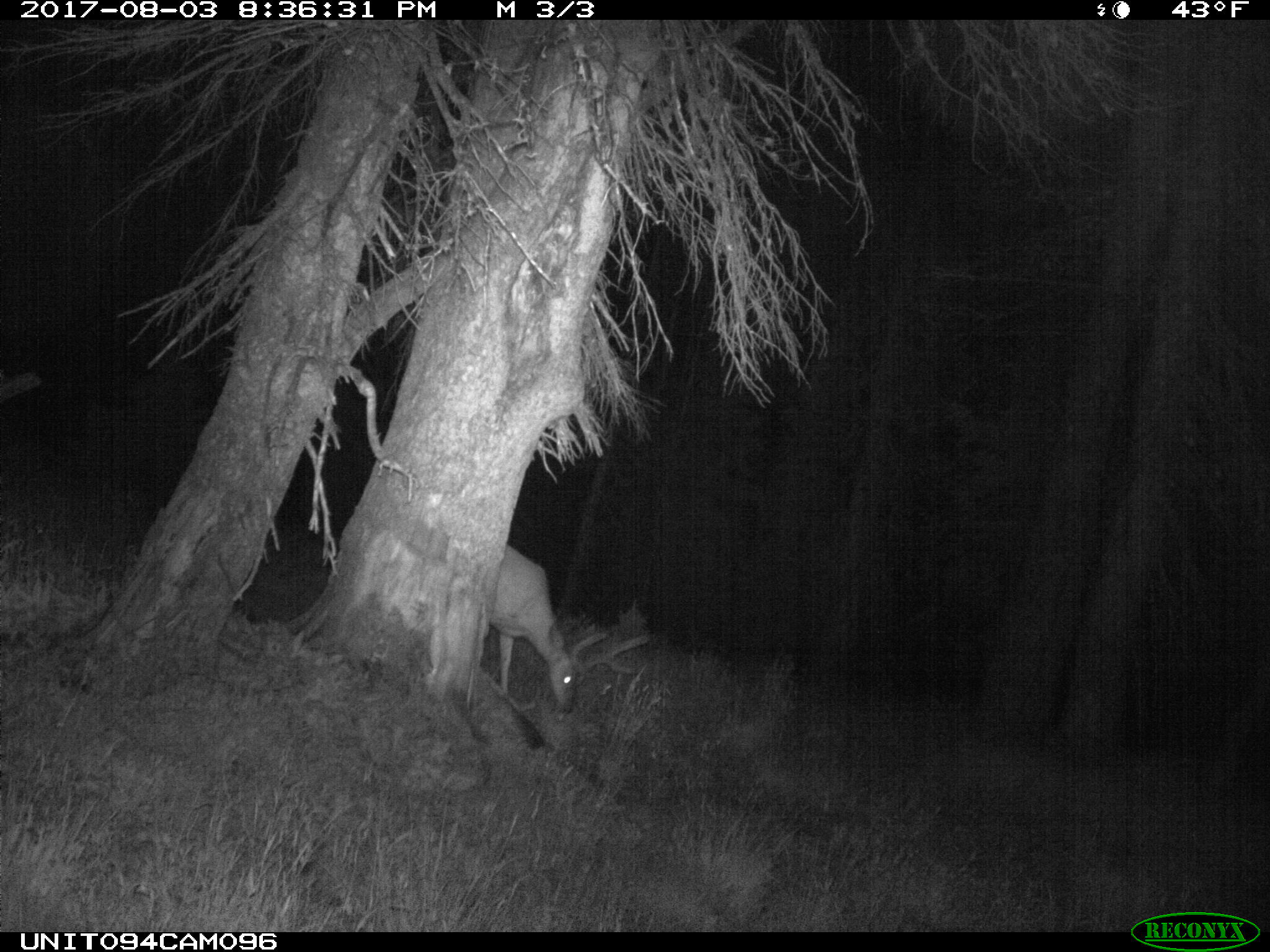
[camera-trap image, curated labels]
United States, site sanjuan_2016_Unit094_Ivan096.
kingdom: Animalia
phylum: Chordata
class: Mammalia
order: Artiodactyla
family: Cervidae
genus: Odocoileus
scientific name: Odocoileus hemionus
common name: mule deer